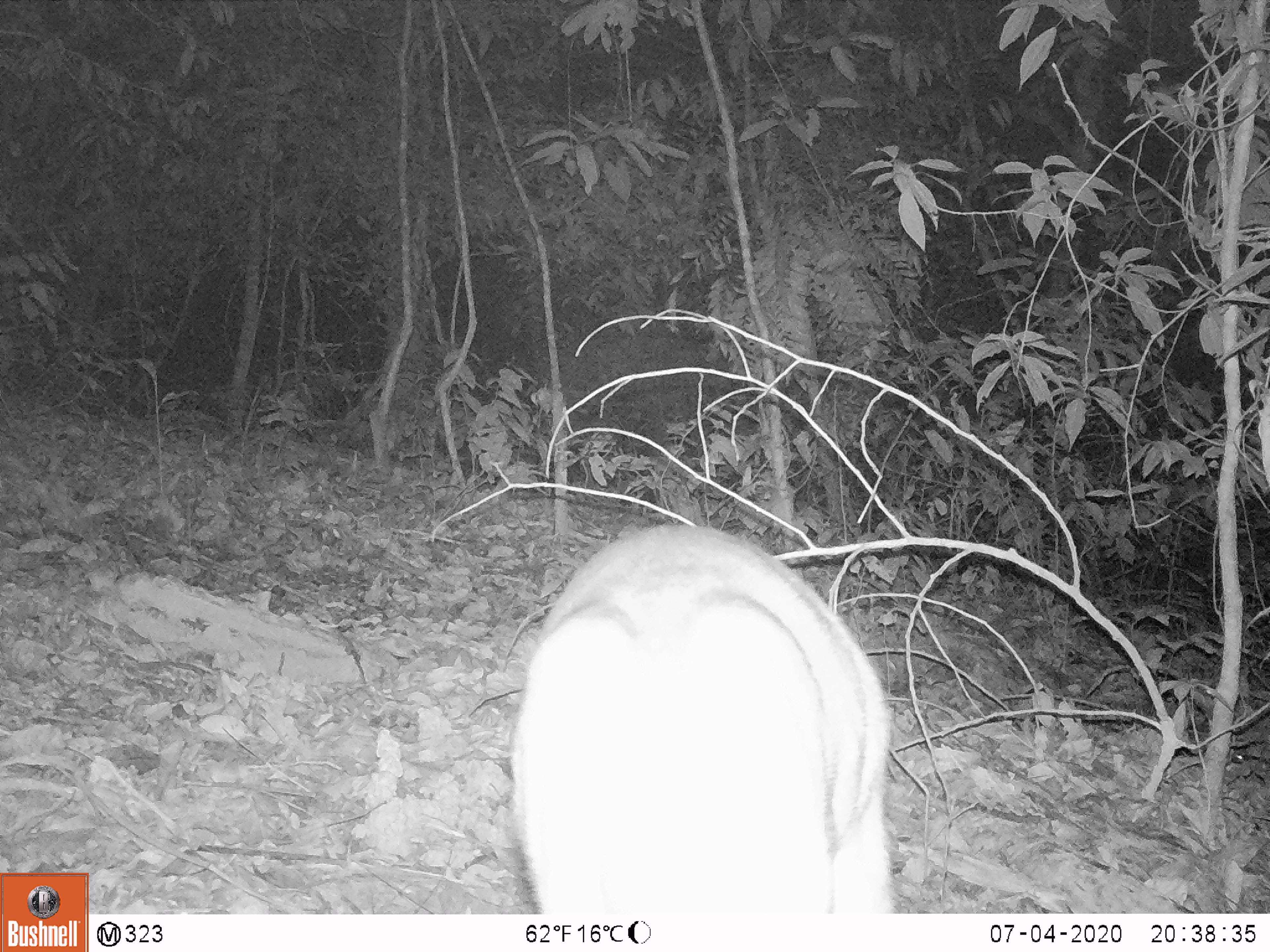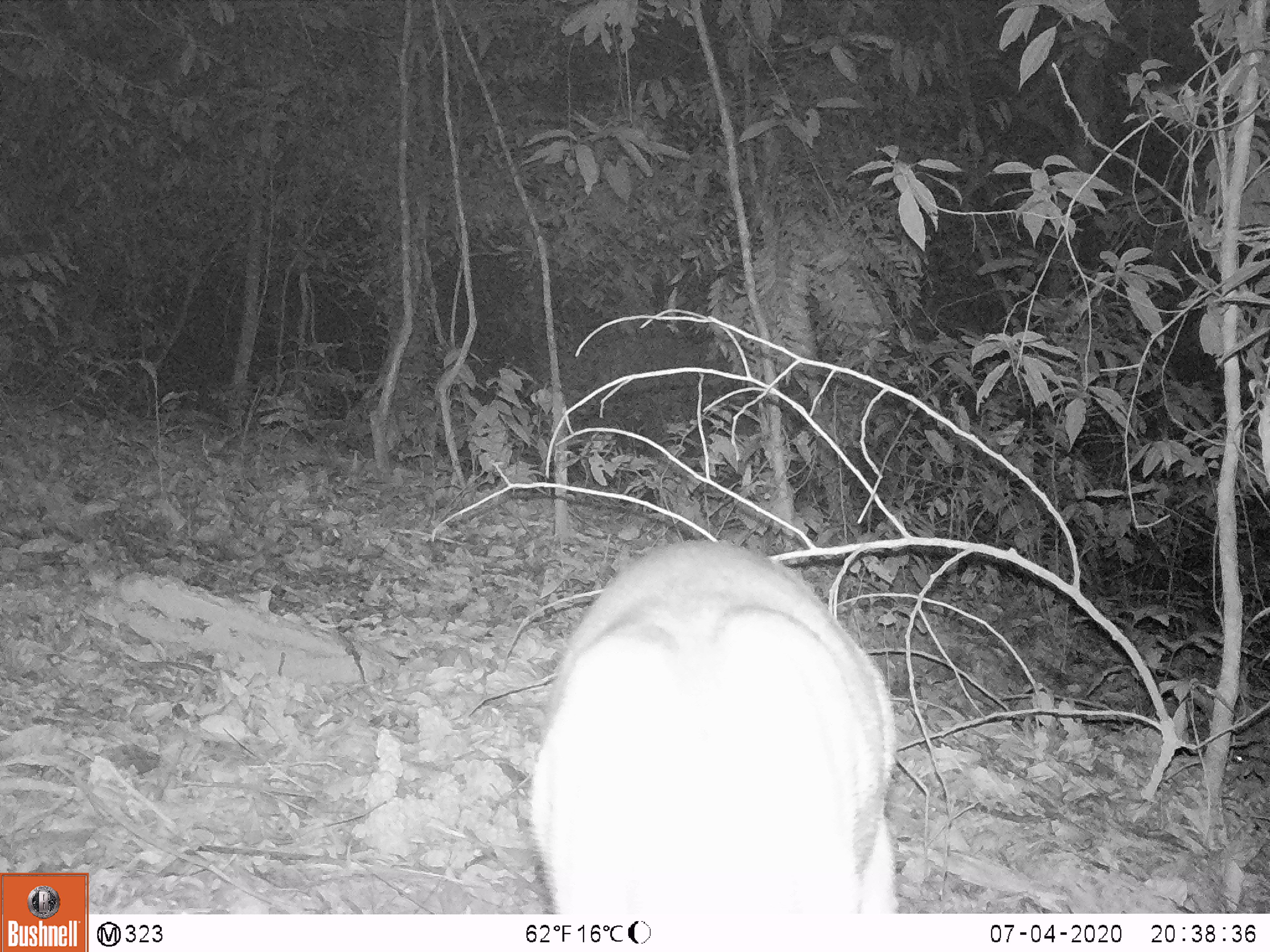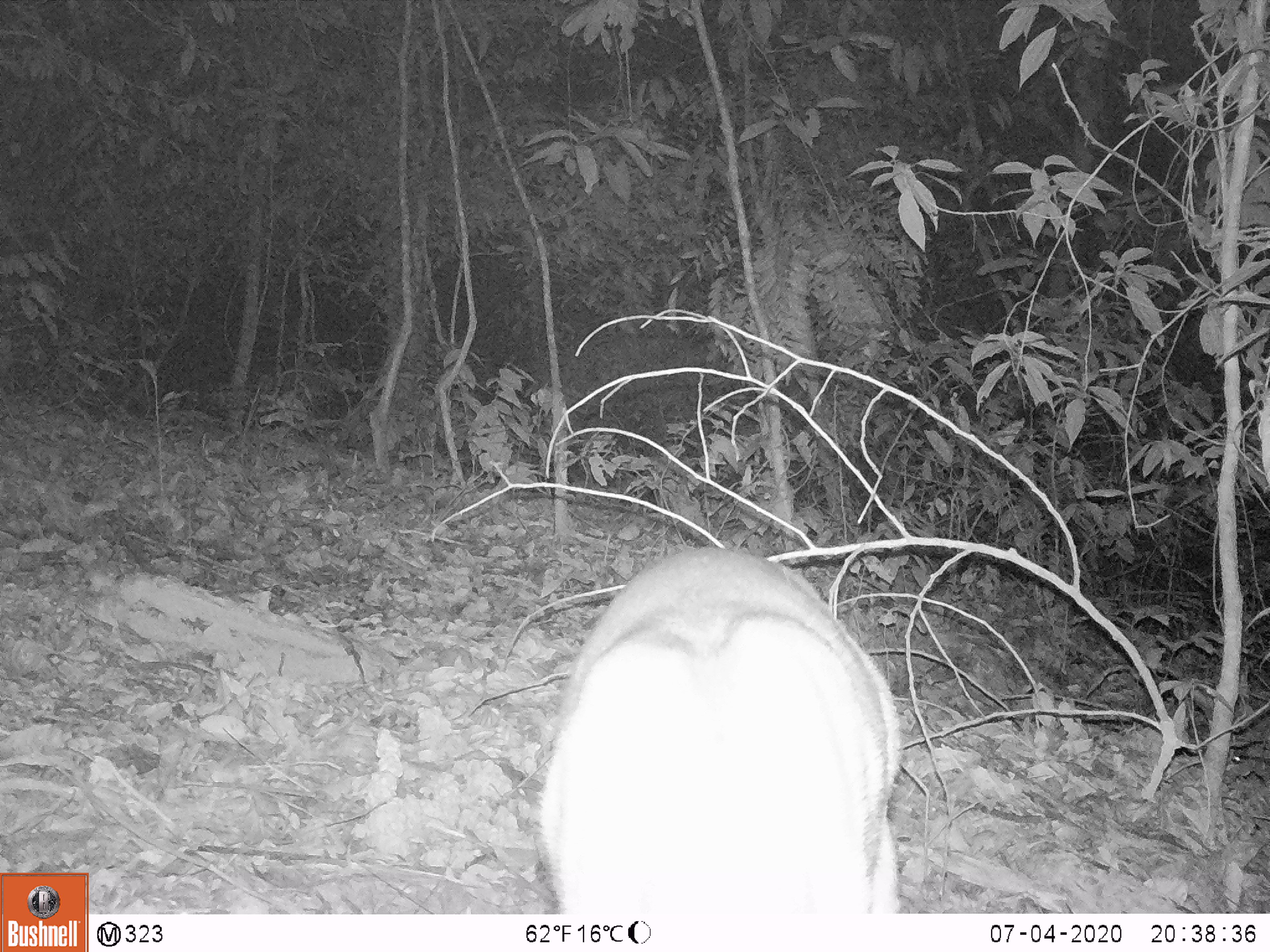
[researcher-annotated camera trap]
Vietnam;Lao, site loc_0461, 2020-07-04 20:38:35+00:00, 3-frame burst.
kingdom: Animalia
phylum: Chordata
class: Mammalia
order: Artiodactyla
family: Cervidae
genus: Muntiacus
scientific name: Muntiacus rooseveltorum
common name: roosevelt's muntjac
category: roosevelts muntjac group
Roosevelts muntjac group (roosevelt's muntjac) (Muntiacus rooseveltorum). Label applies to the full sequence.